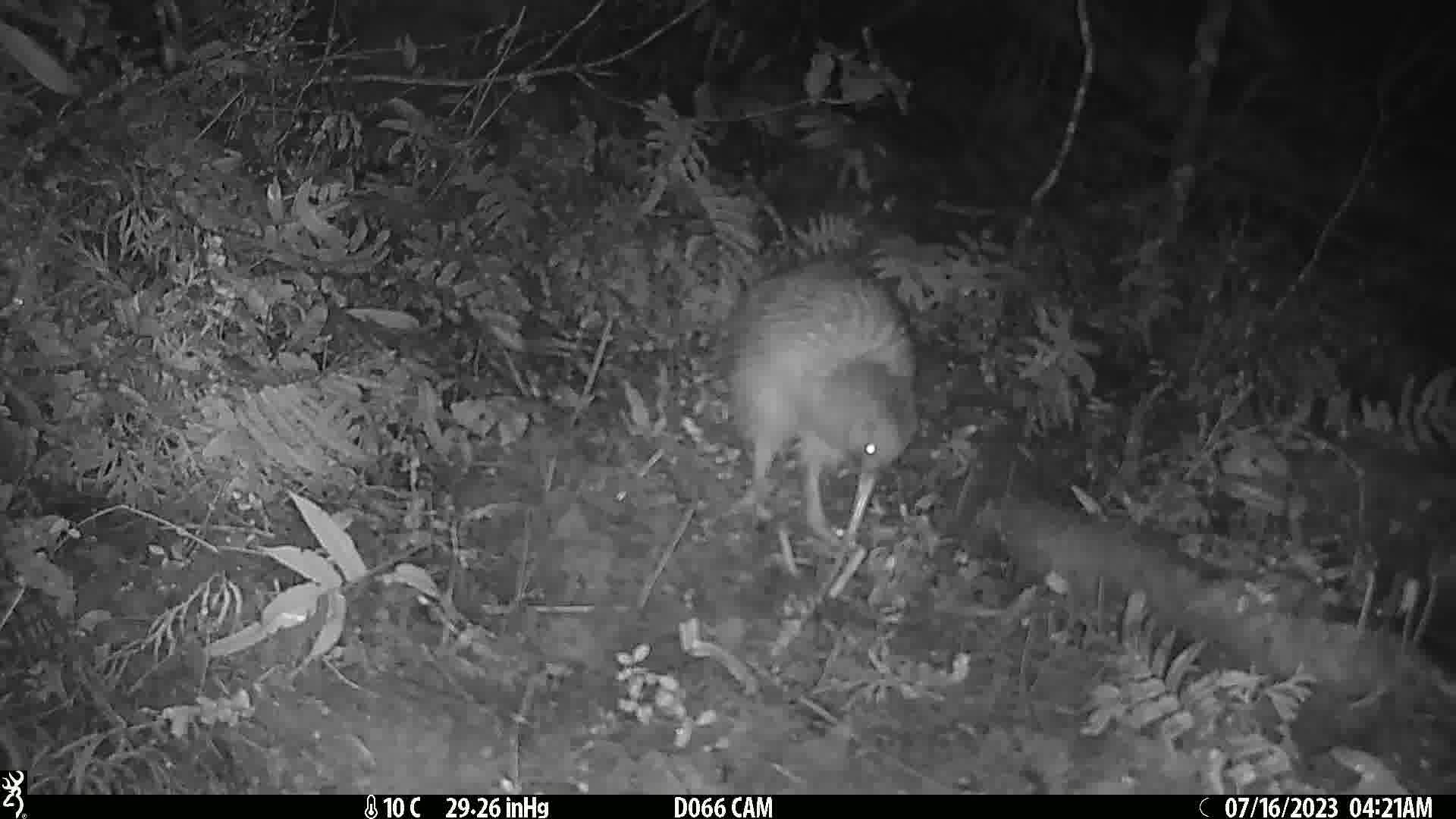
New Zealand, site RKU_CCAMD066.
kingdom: Animalia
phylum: Chordata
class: Aves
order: Apterygiformes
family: Apterygidae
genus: Apteryx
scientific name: Apteryx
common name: kiwi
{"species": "kiwi (Apteryx)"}